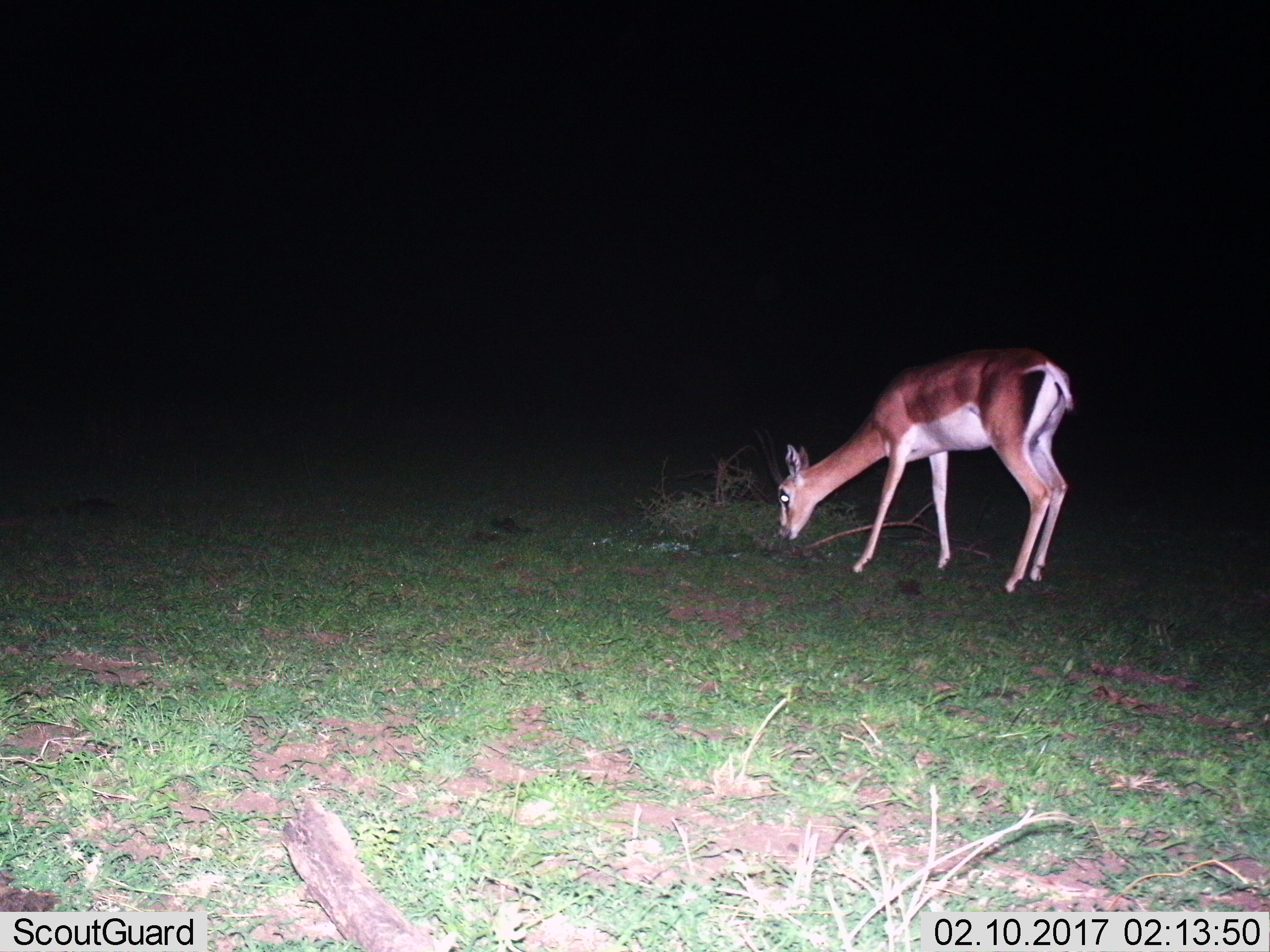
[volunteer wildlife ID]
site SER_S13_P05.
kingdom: Animalia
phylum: Chordata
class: Mammalia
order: Artiodactyla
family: Bovidae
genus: Nanger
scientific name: Nanger granti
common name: grant's gazelle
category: gazellegrants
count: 1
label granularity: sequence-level